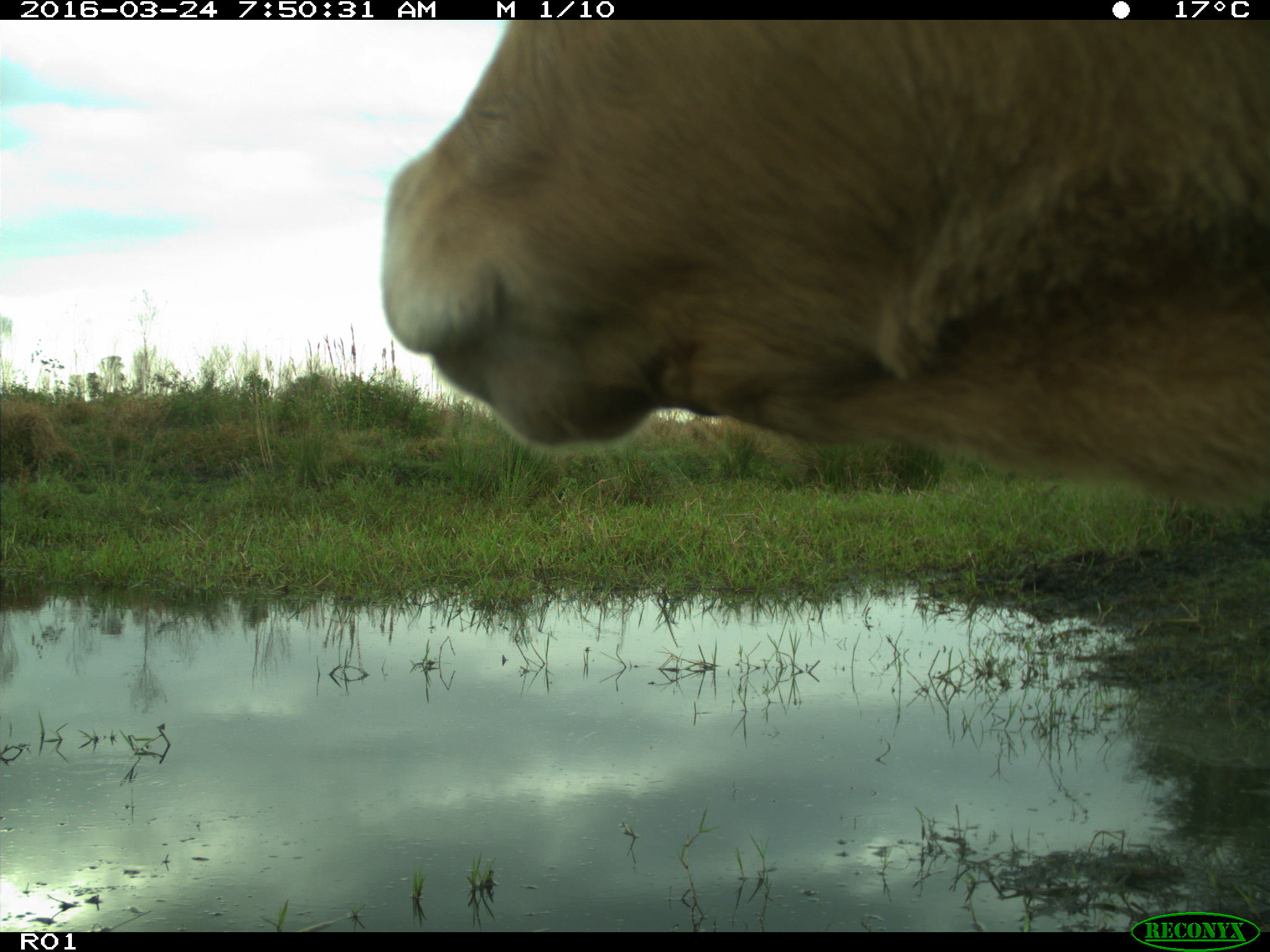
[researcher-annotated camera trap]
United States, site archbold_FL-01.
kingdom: Animalia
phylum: Chordata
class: Mammalia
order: Artiodactyla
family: Bovidae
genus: Bos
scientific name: Bos taurus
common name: domestic cow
Bos taurus (domestic cow).